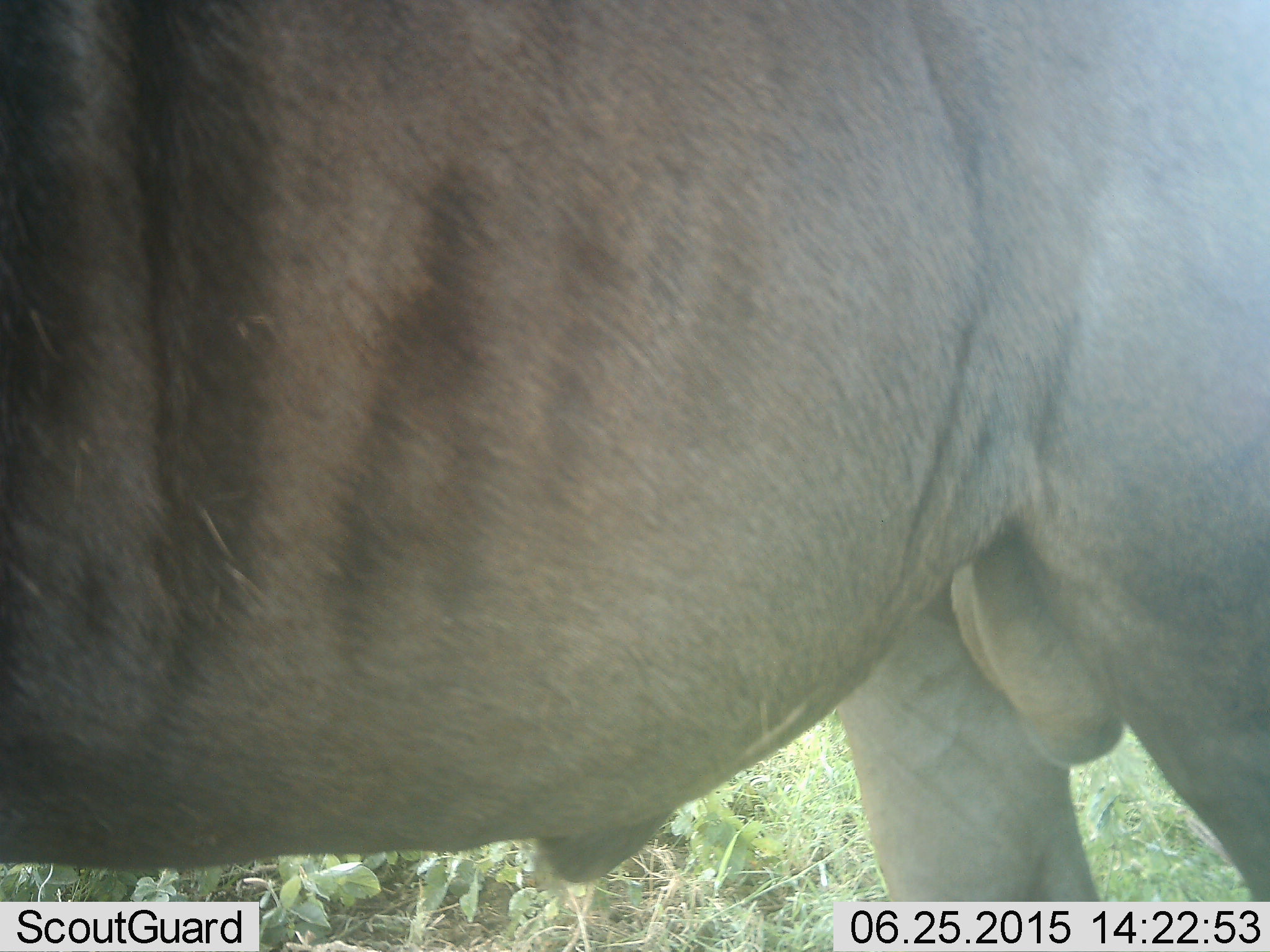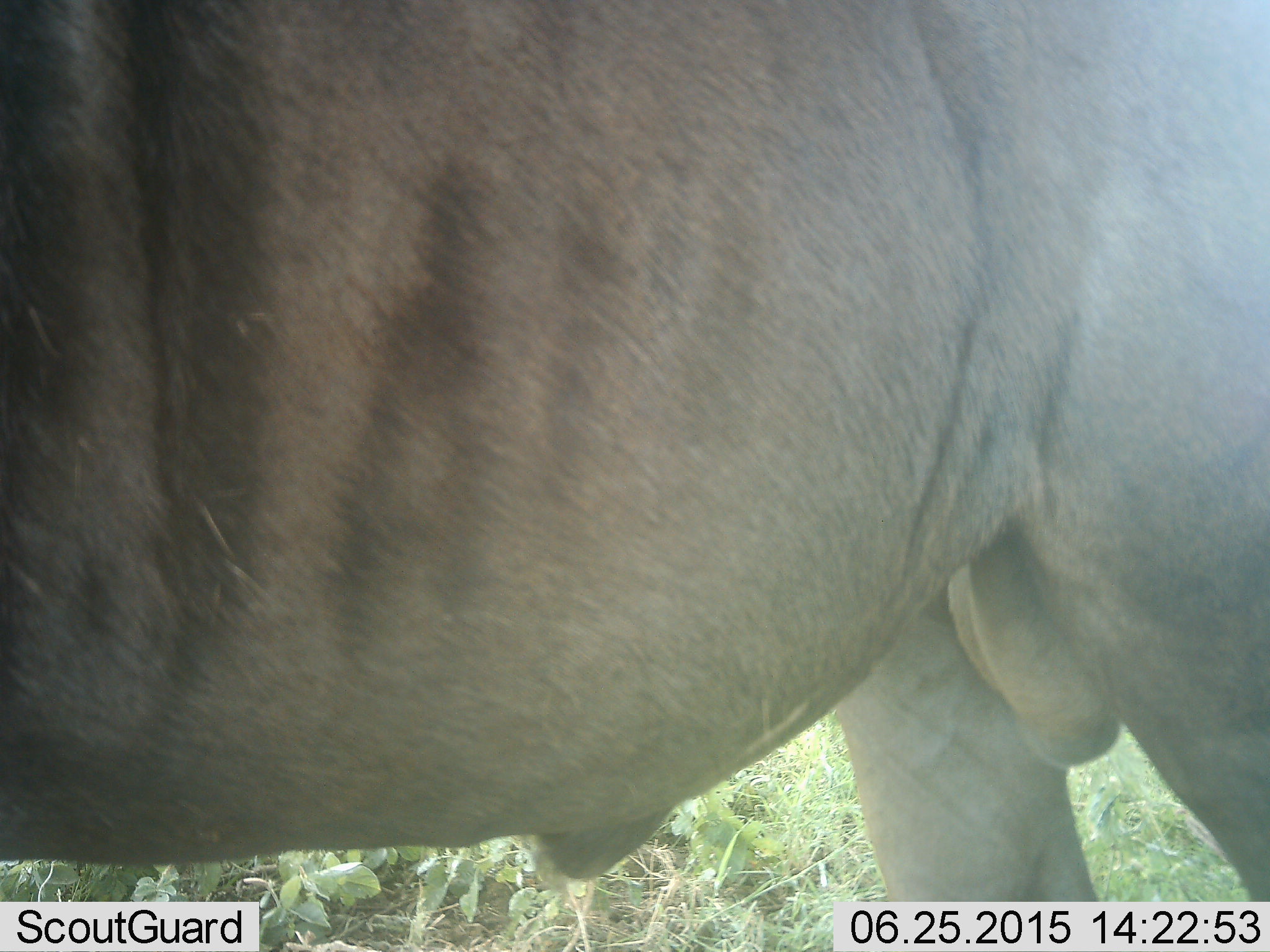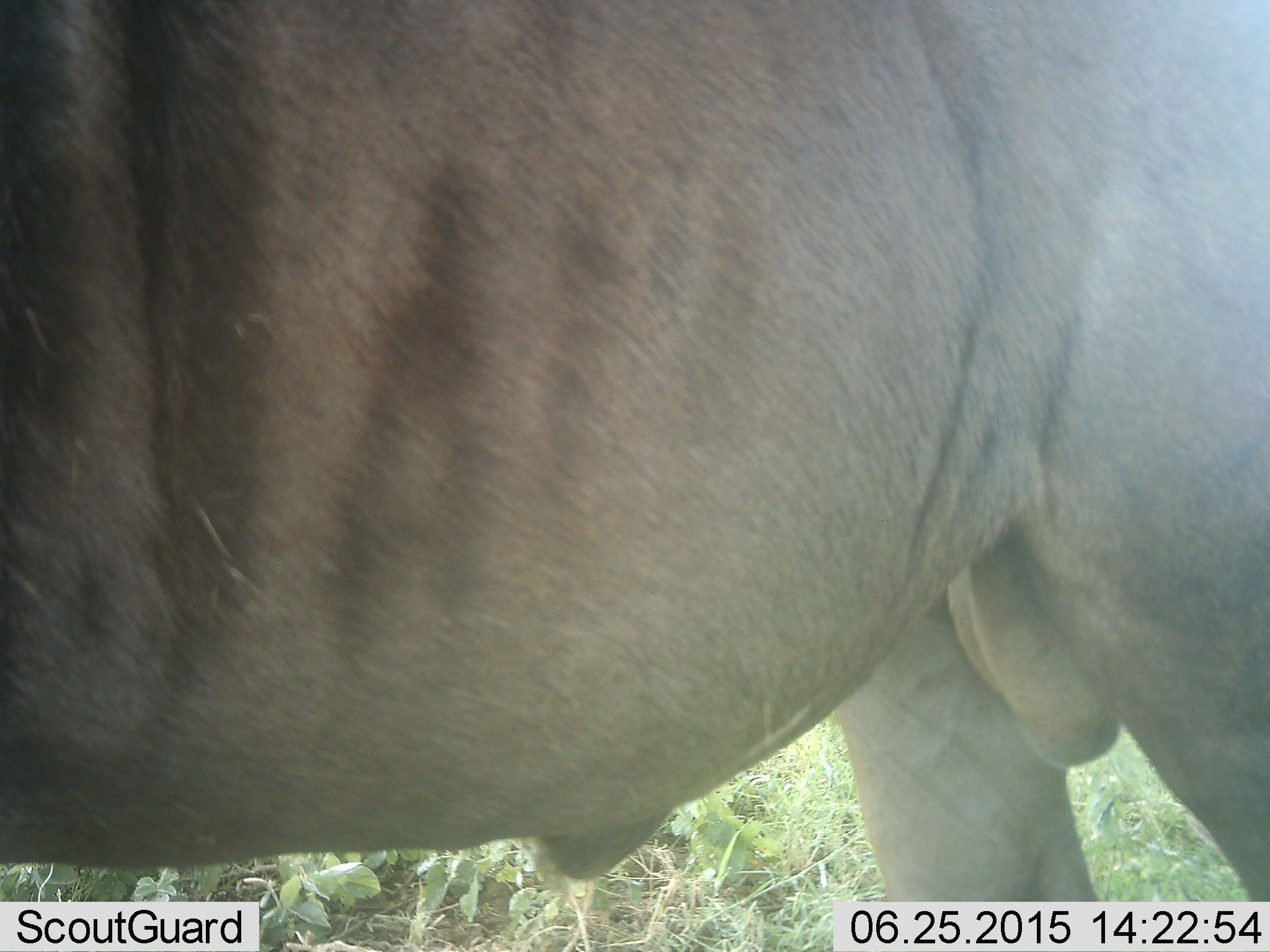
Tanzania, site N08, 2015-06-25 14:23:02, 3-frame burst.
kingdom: Animalia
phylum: Chordata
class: Mammalia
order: Artiodactyla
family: Bovidae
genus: Connochaetes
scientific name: Connochaetes taurinus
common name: blue wildebeest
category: wildebeest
Wildebeest (blue wildebeest) (Connochaetes taurinus), count 1. Behavior (volunteer vote fractions): standing 100%, resting 0%, moving 0%, interacting 0%. Young present (vote fraction): 0%. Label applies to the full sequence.